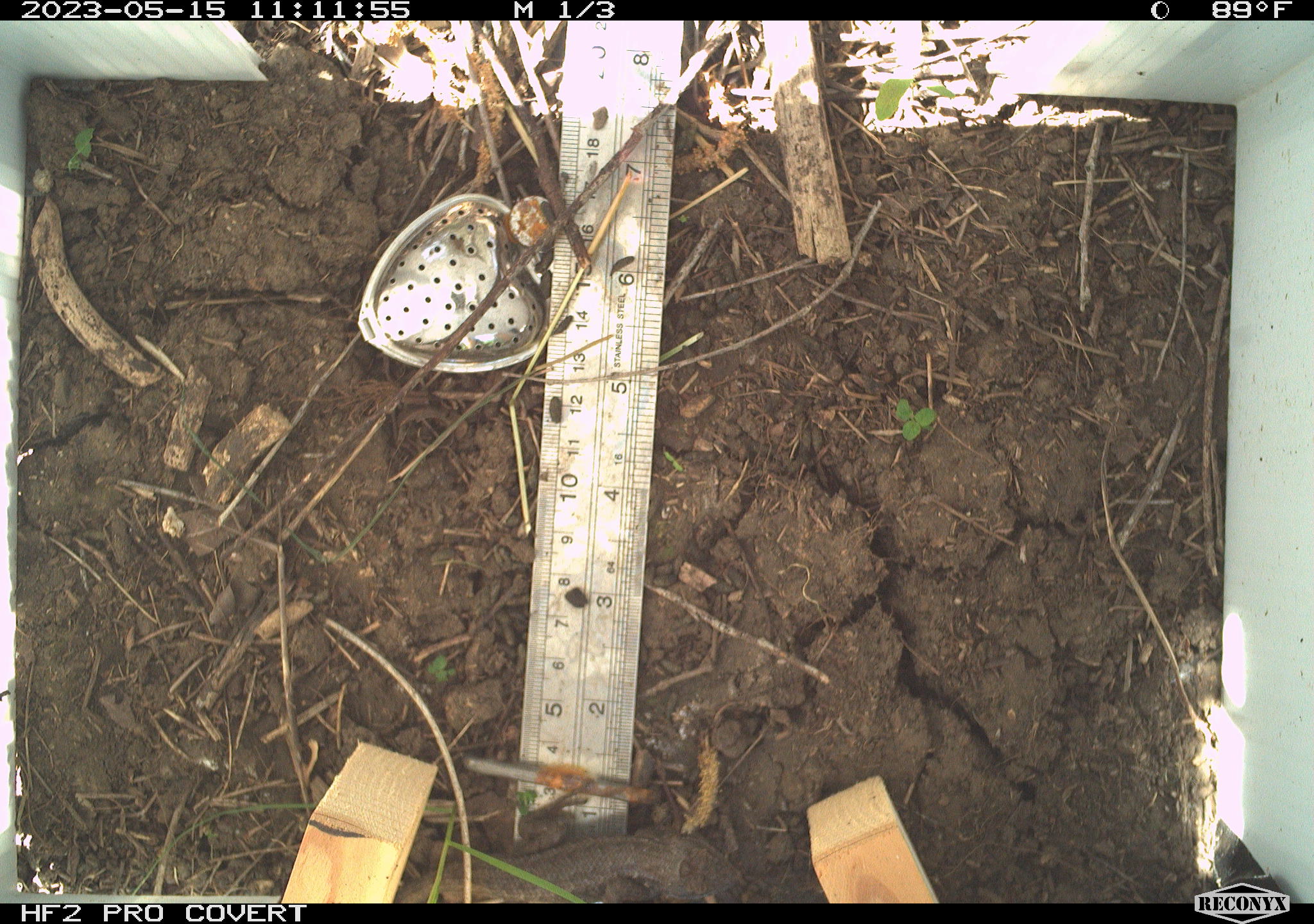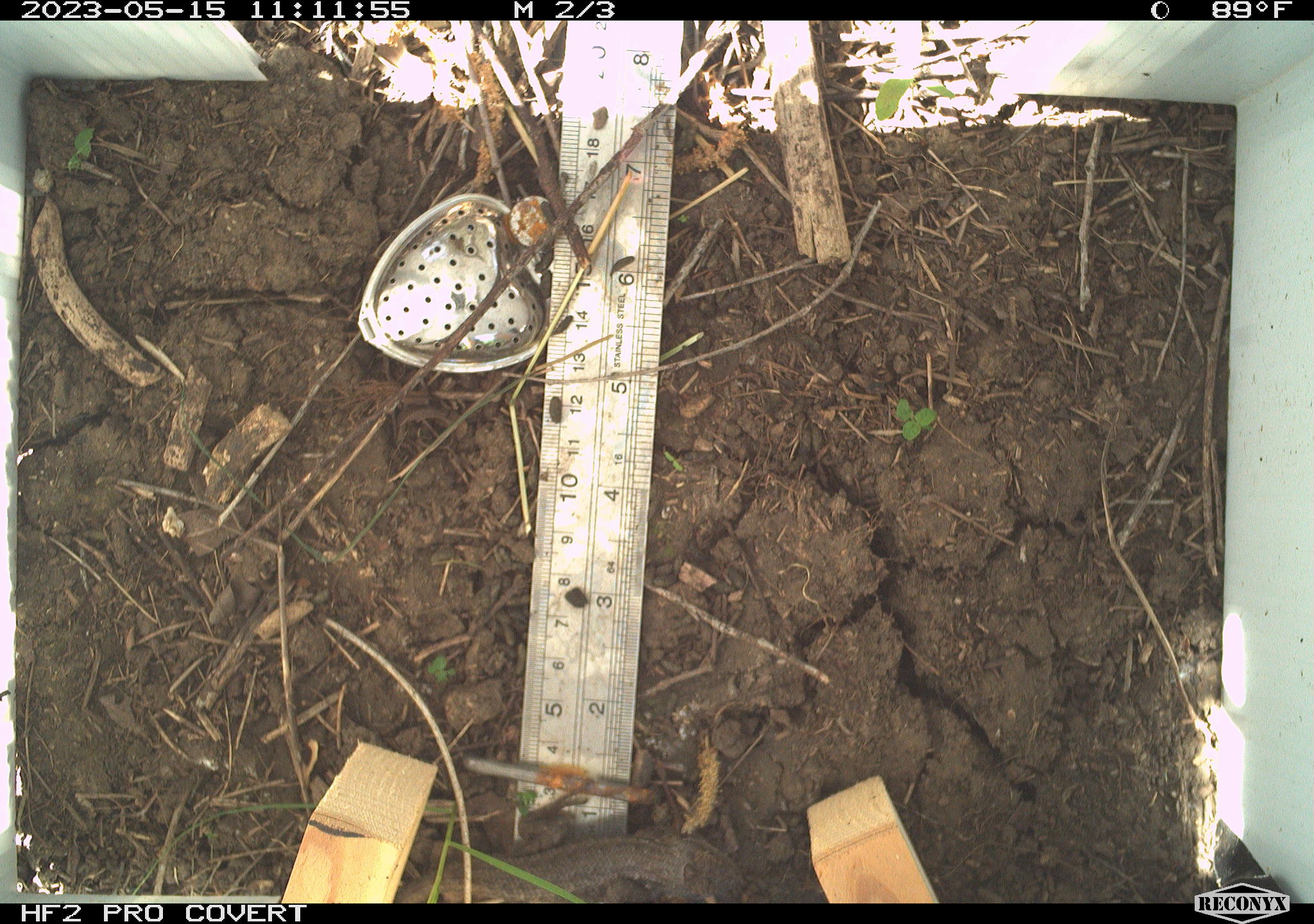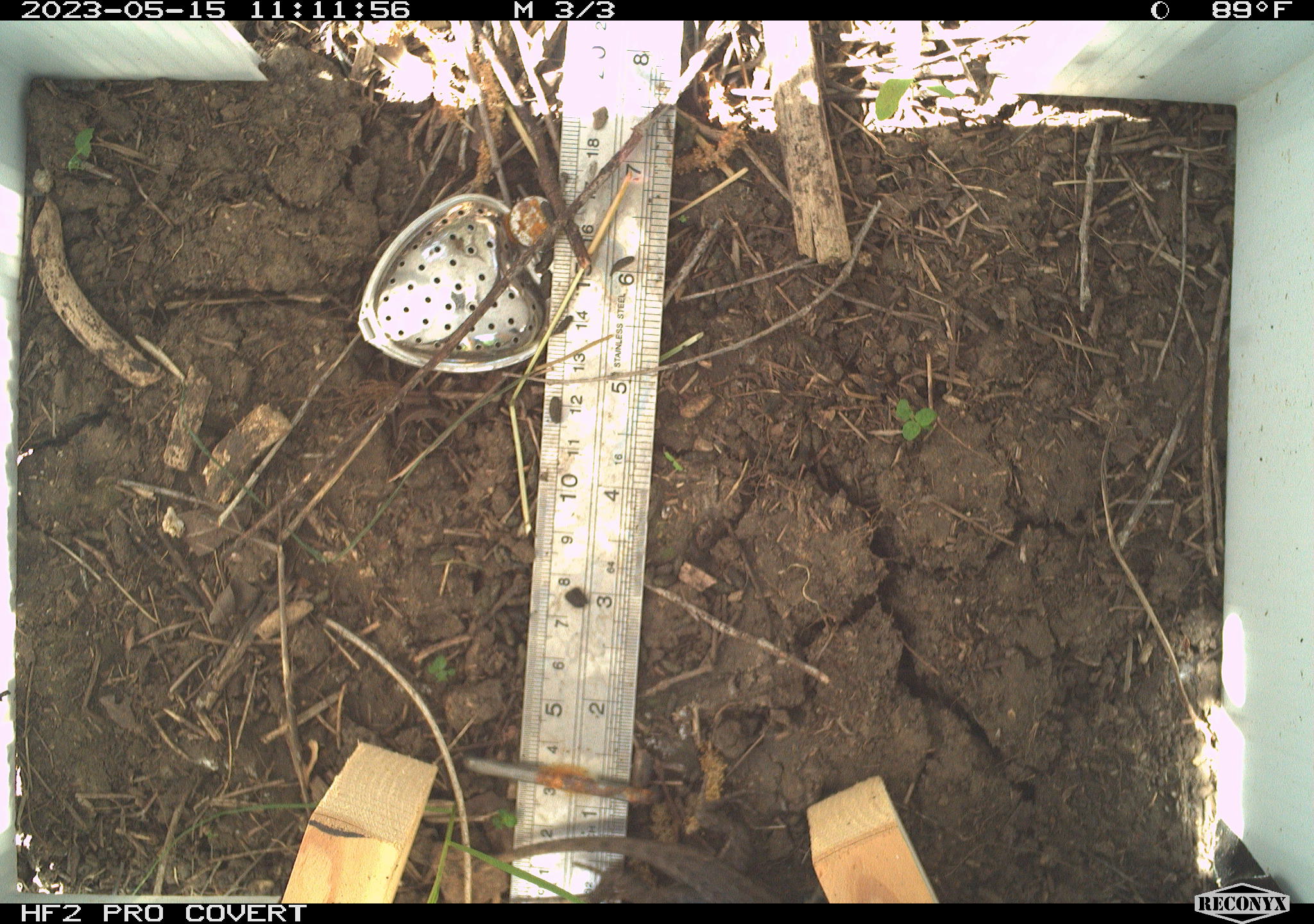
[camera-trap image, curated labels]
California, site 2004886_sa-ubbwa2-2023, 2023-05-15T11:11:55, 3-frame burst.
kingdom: Animalia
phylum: Chordata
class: Reptilia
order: Squamata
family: Phrynosomatidae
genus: Sceloporus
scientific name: Sceloporus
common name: spiny lizards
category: sceloporus species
Sceloporus species (spiny lizards) (Sceloporus).